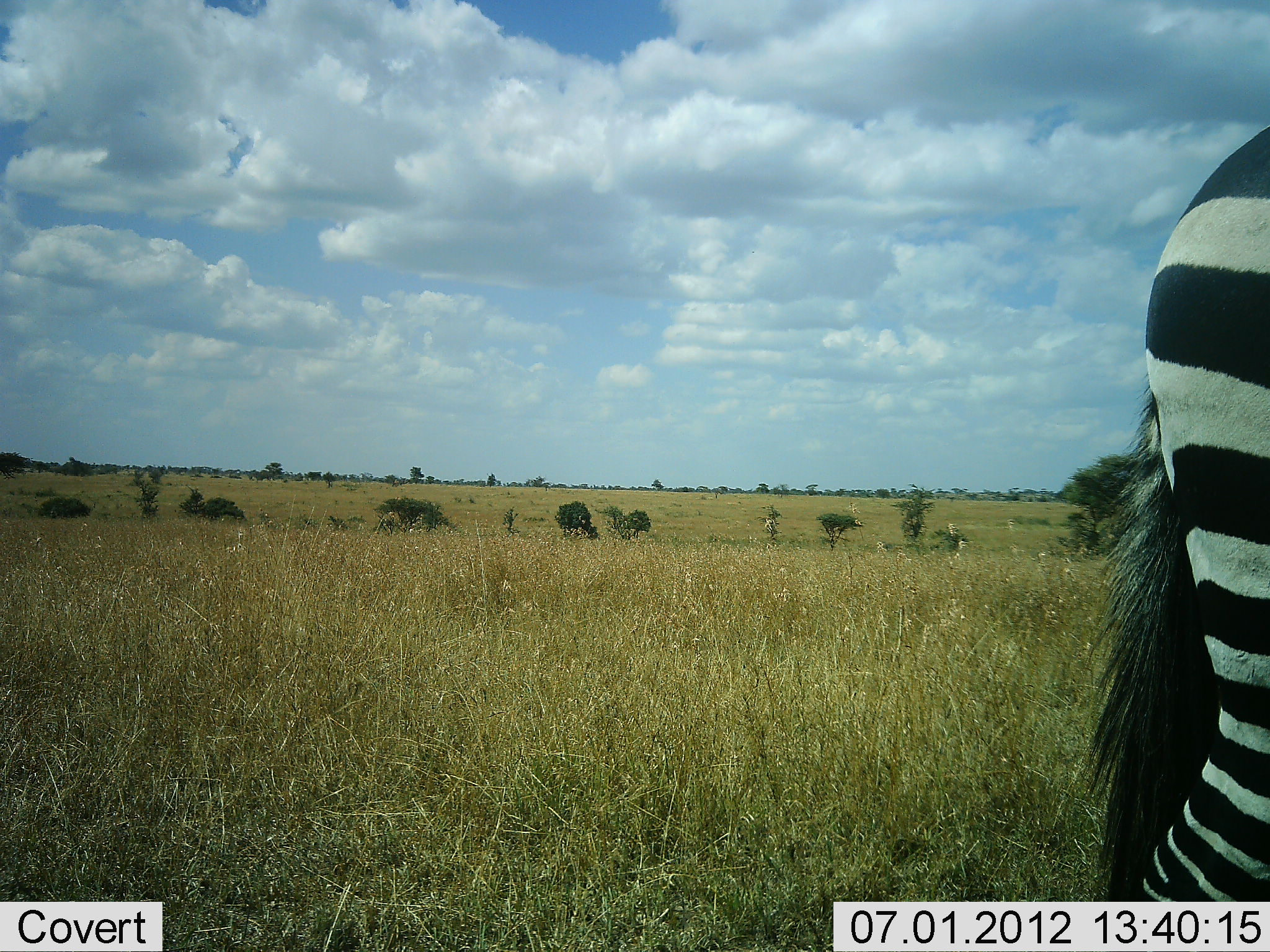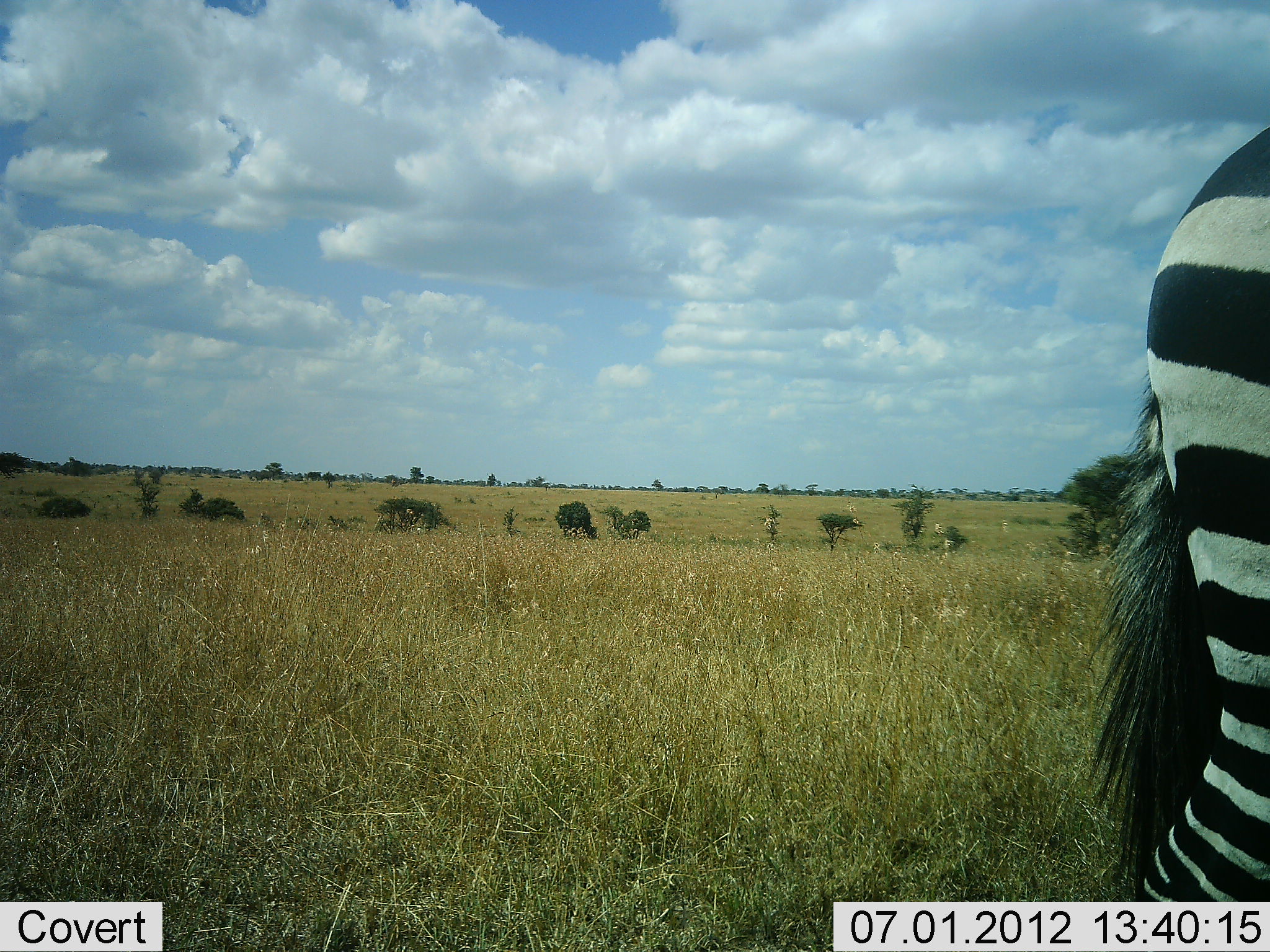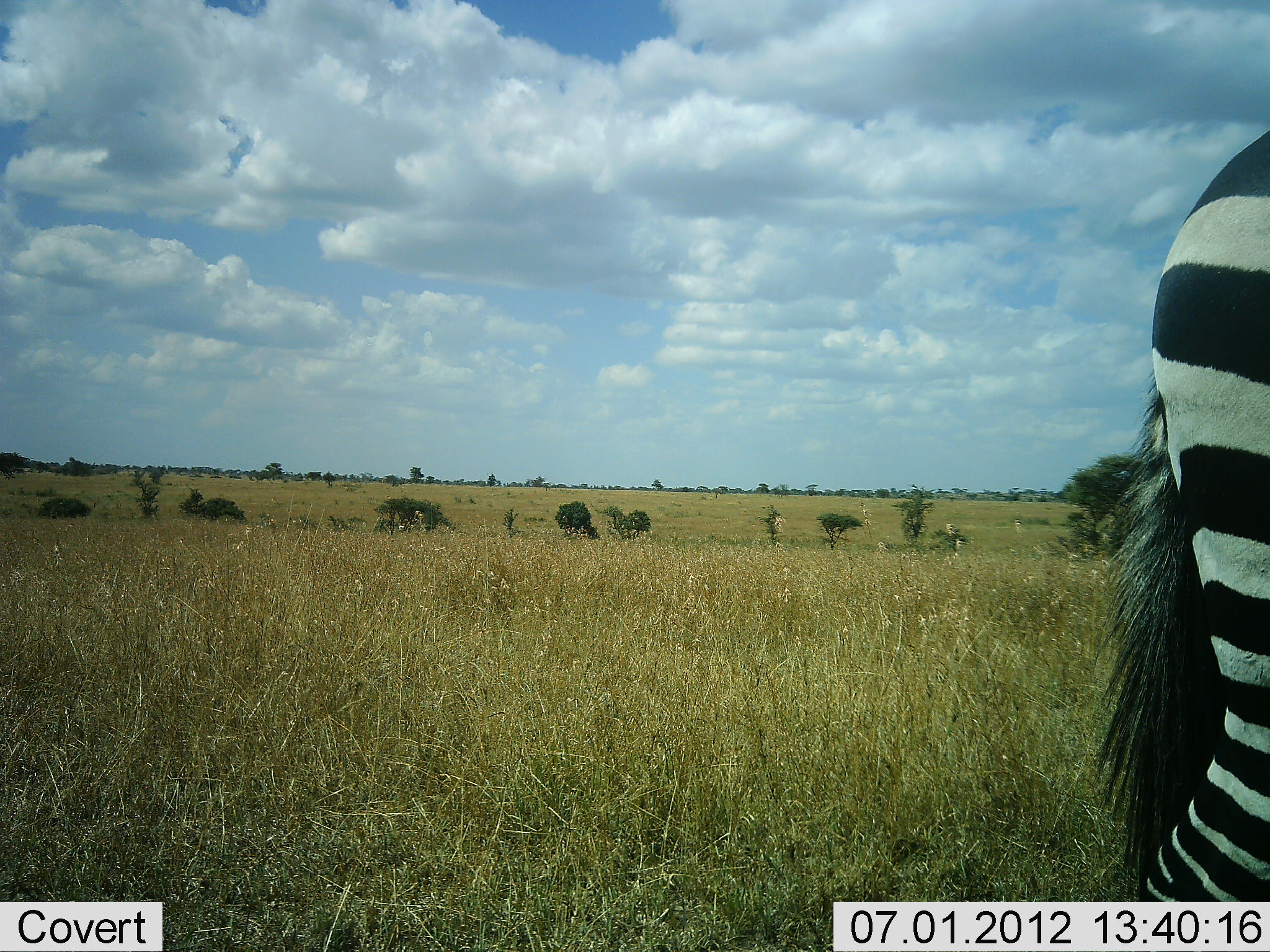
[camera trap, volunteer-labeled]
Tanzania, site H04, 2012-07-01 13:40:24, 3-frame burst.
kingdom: Animalia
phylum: Chordata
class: Mammalia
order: Perissodactyla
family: Equidae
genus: Equus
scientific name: Equus quagga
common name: plains zebra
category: zebra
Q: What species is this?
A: Zebra (plains zebra) (Equus quagga).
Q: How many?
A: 1.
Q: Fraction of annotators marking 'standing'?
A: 90%.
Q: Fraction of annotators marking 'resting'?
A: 0%.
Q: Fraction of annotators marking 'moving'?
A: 10%.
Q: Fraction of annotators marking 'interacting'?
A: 0%.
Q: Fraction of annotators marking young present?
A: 0%.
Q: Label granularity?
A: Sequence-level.